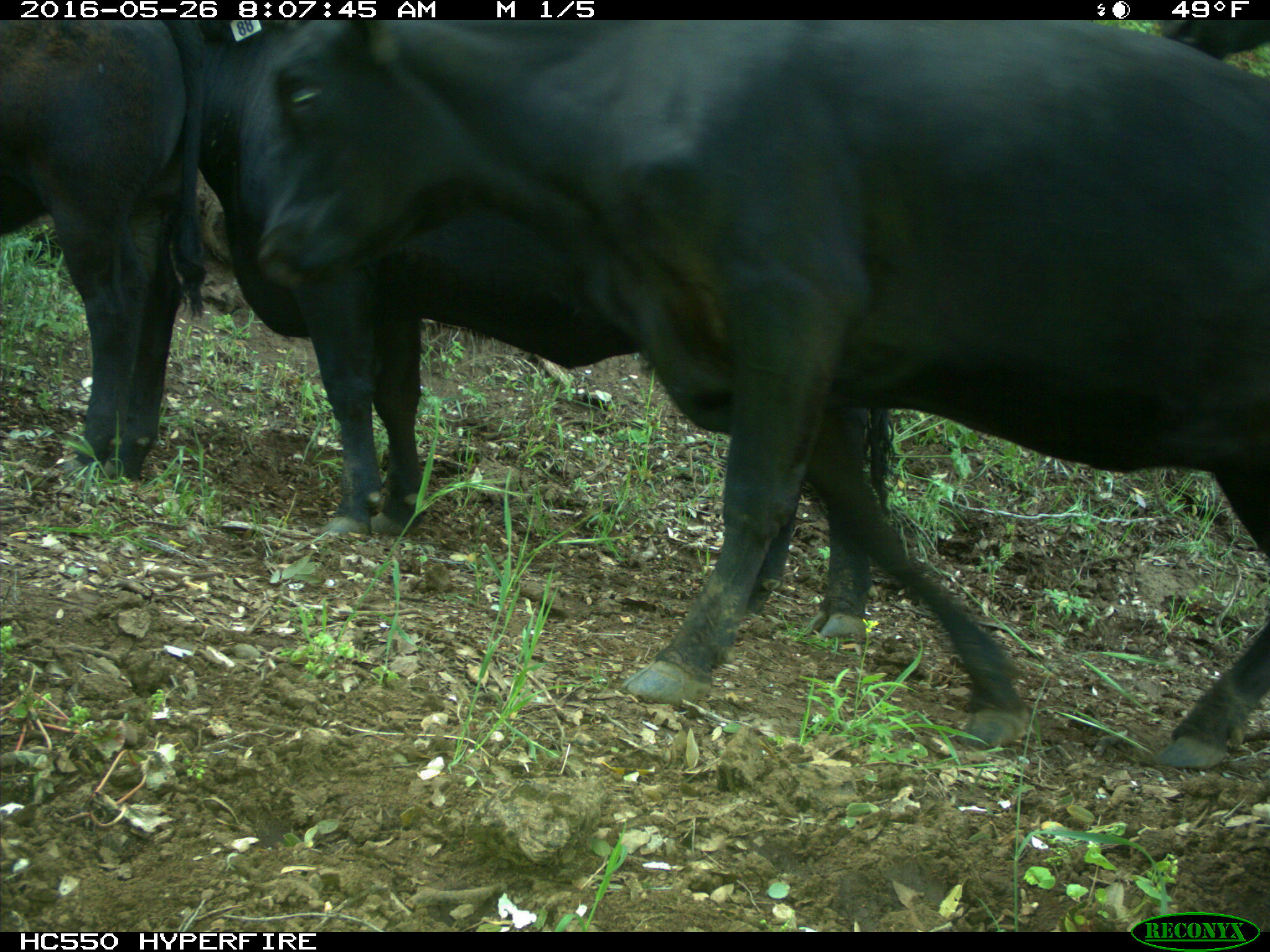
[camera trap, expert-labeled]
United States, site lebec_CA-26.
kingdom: Animalia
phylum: Chordata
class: Mammalia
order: Artiodactyla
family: Bovidae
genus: Bos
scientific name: Bos taurus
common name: domestic cow